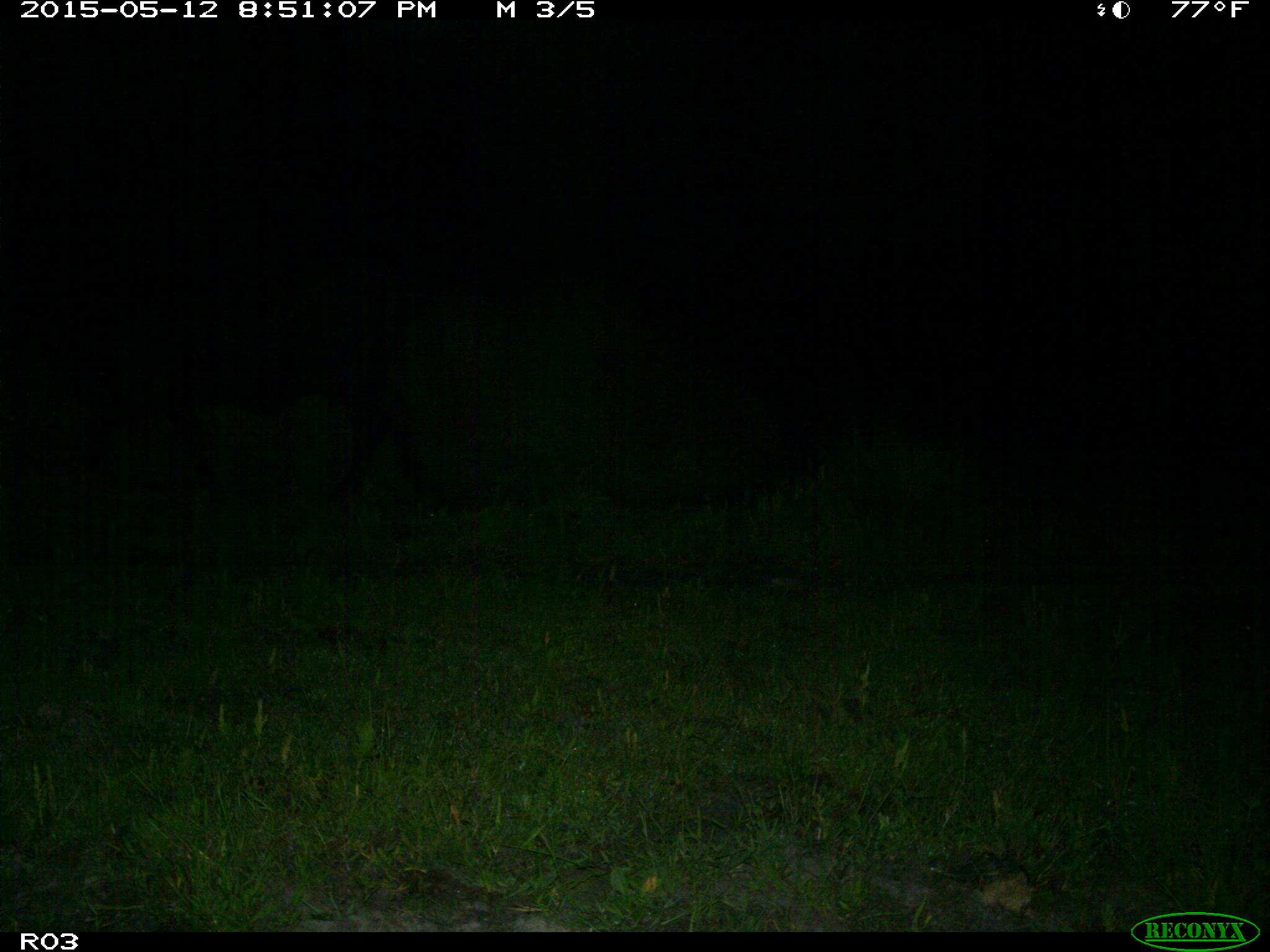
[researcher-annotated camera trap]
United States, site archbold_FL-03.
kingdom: Animalia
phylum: Chordata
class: Mammalia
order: Artiodactyla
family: Bovidae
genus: Bos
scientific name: Bos taurus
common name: domestic cow